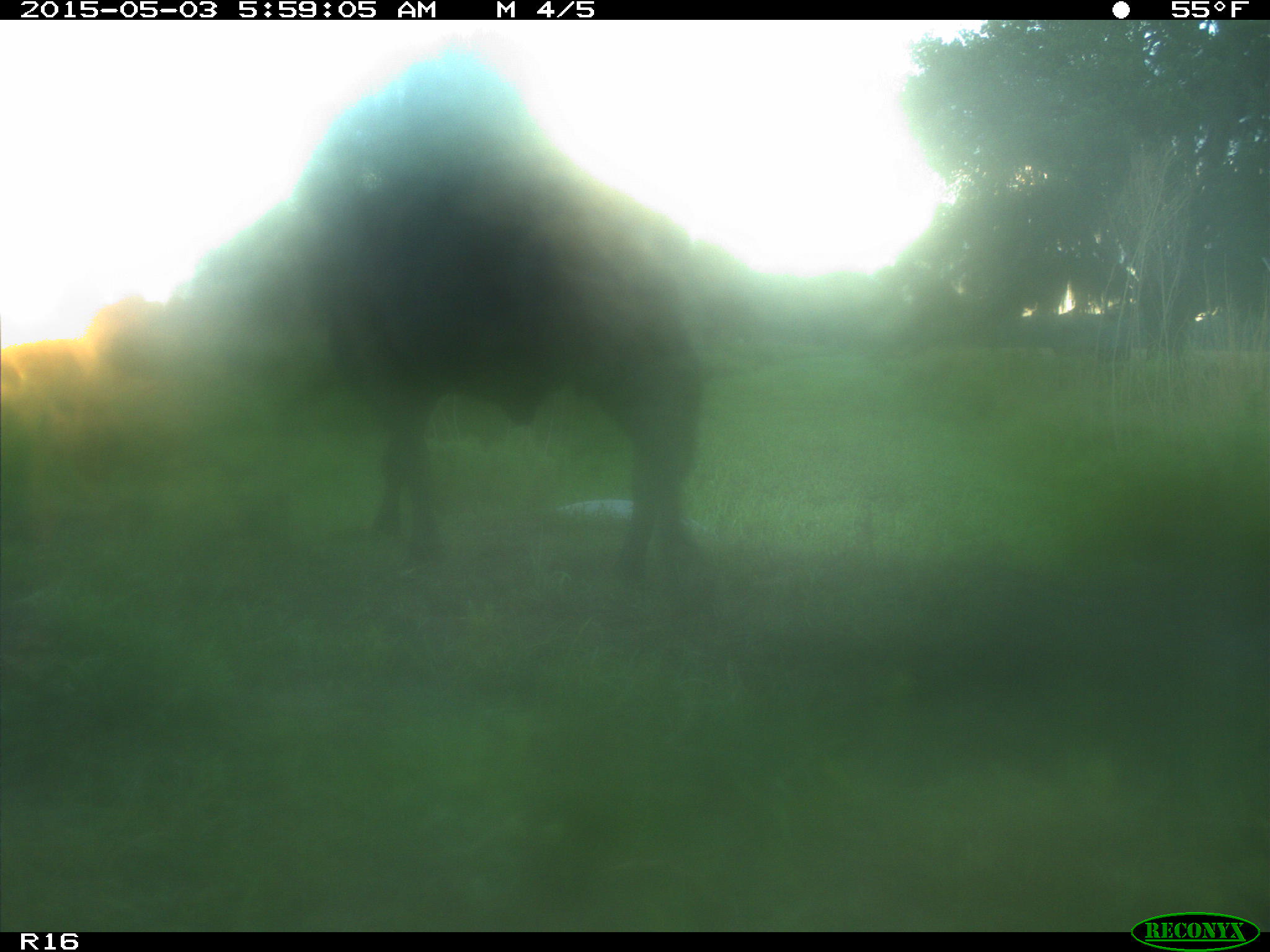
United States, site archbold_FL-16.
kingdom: Animalia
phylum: Chordata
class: Mammalia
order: Artiodactyla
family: Bovidae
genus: Bos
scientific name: Bos taurus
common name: domestic cow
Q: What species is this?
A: Bos taurus (domestic cow).